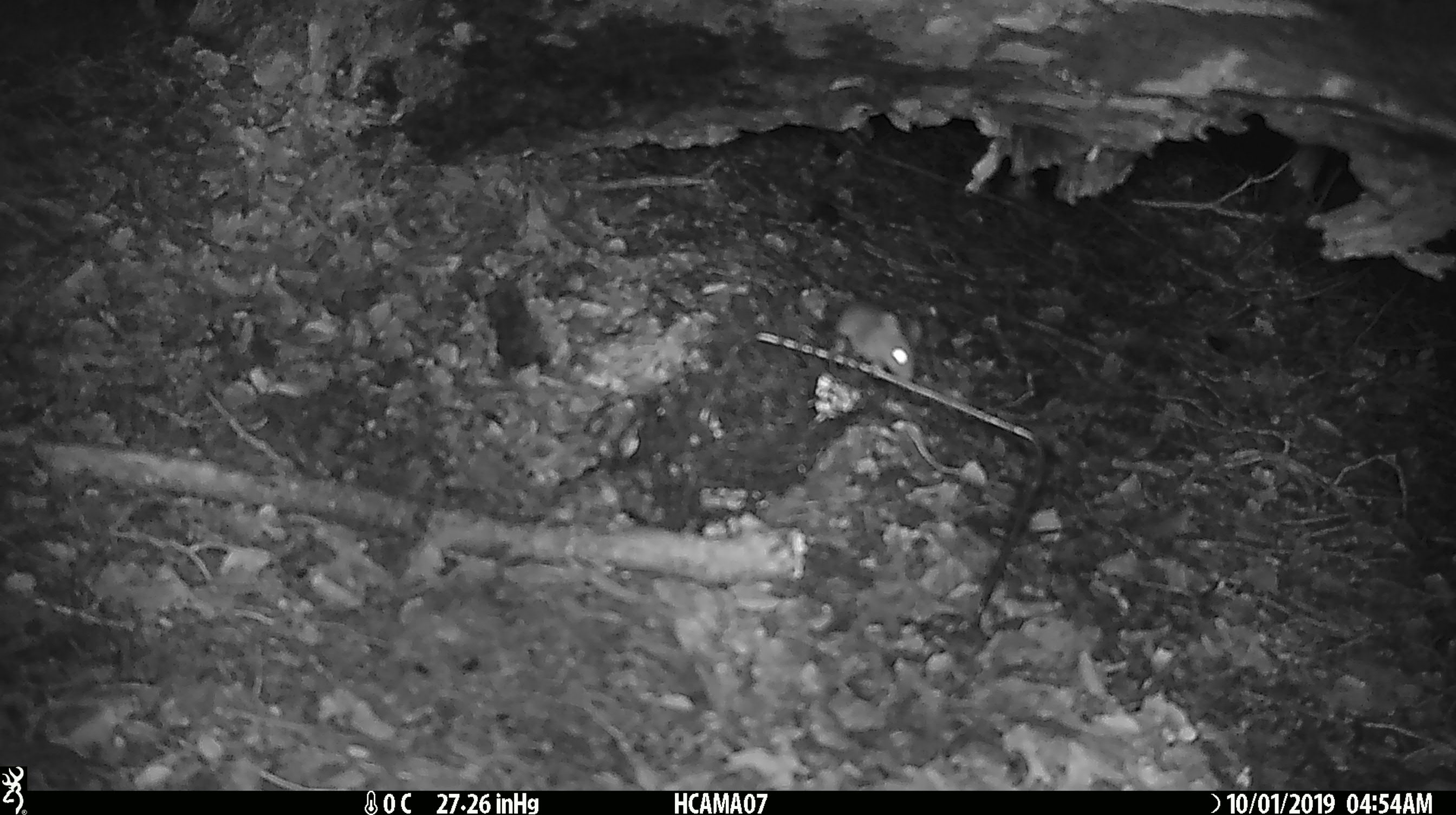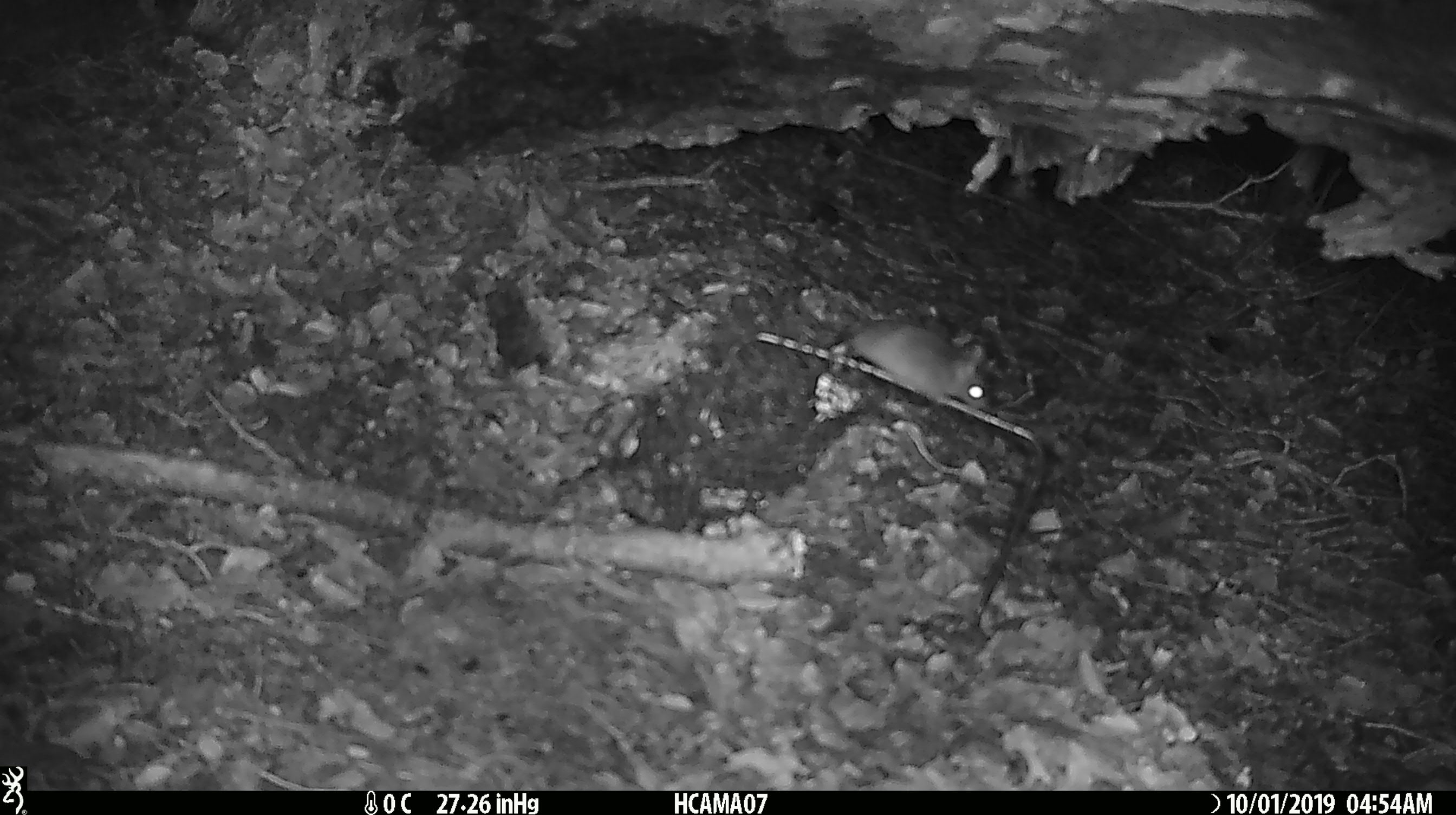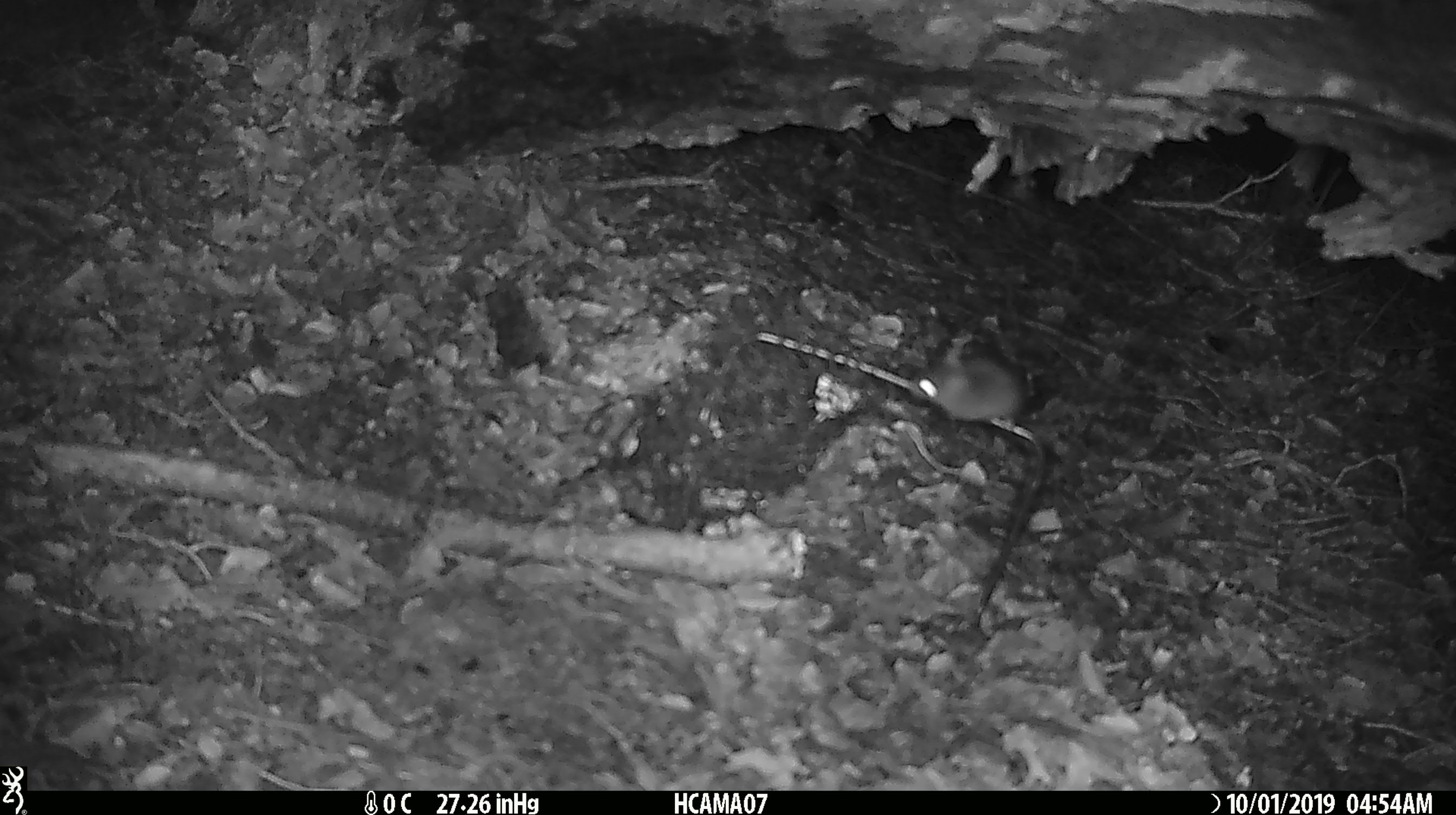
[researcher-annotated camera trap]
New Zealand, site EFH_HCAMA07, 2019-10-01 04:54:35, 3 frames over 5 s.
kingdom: Animalia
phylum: Chordata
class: Mammalia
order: Rodentia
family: Muridae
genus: Mus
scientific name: Mus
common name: mouse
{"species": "mouse (Mus)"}